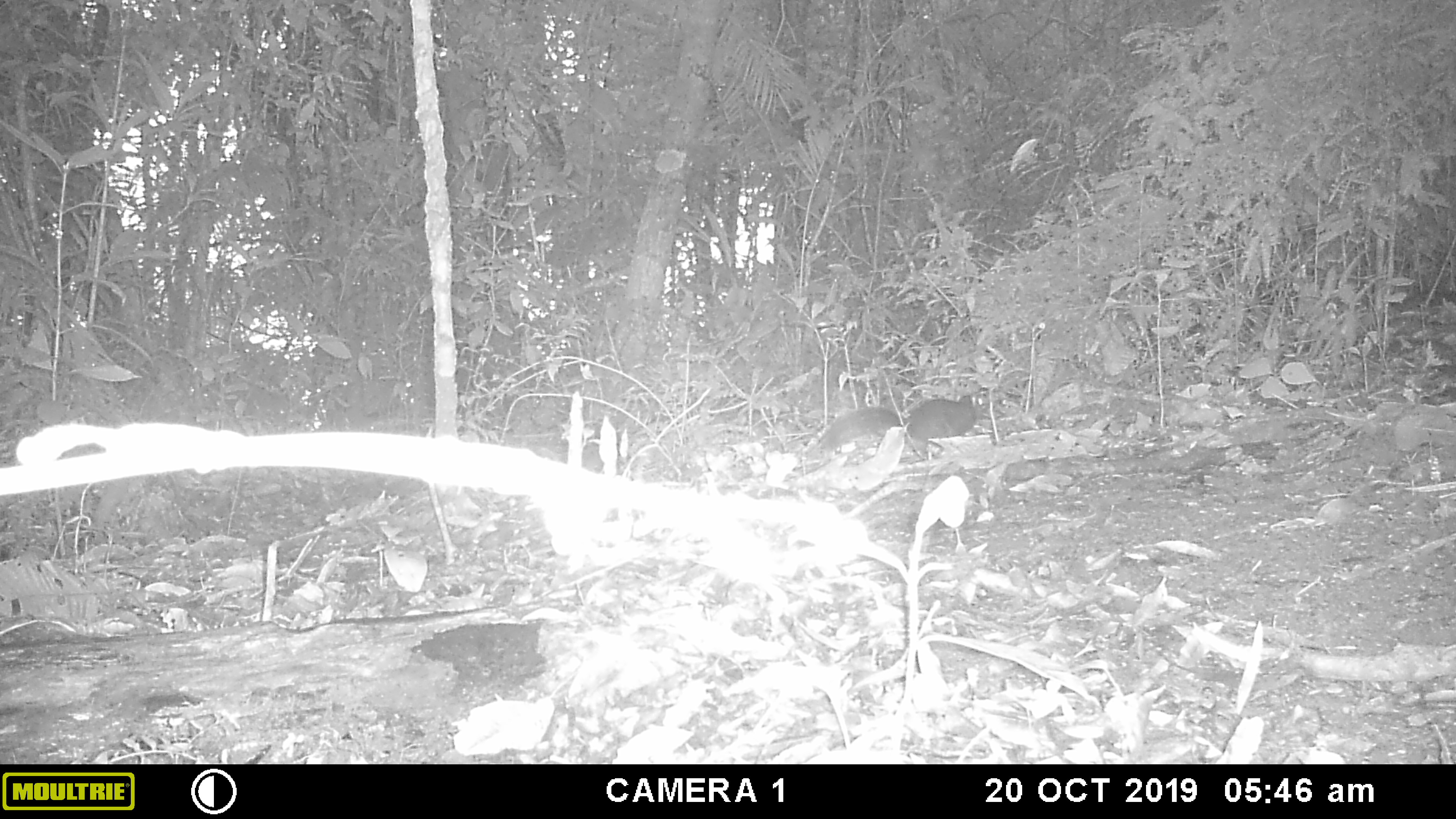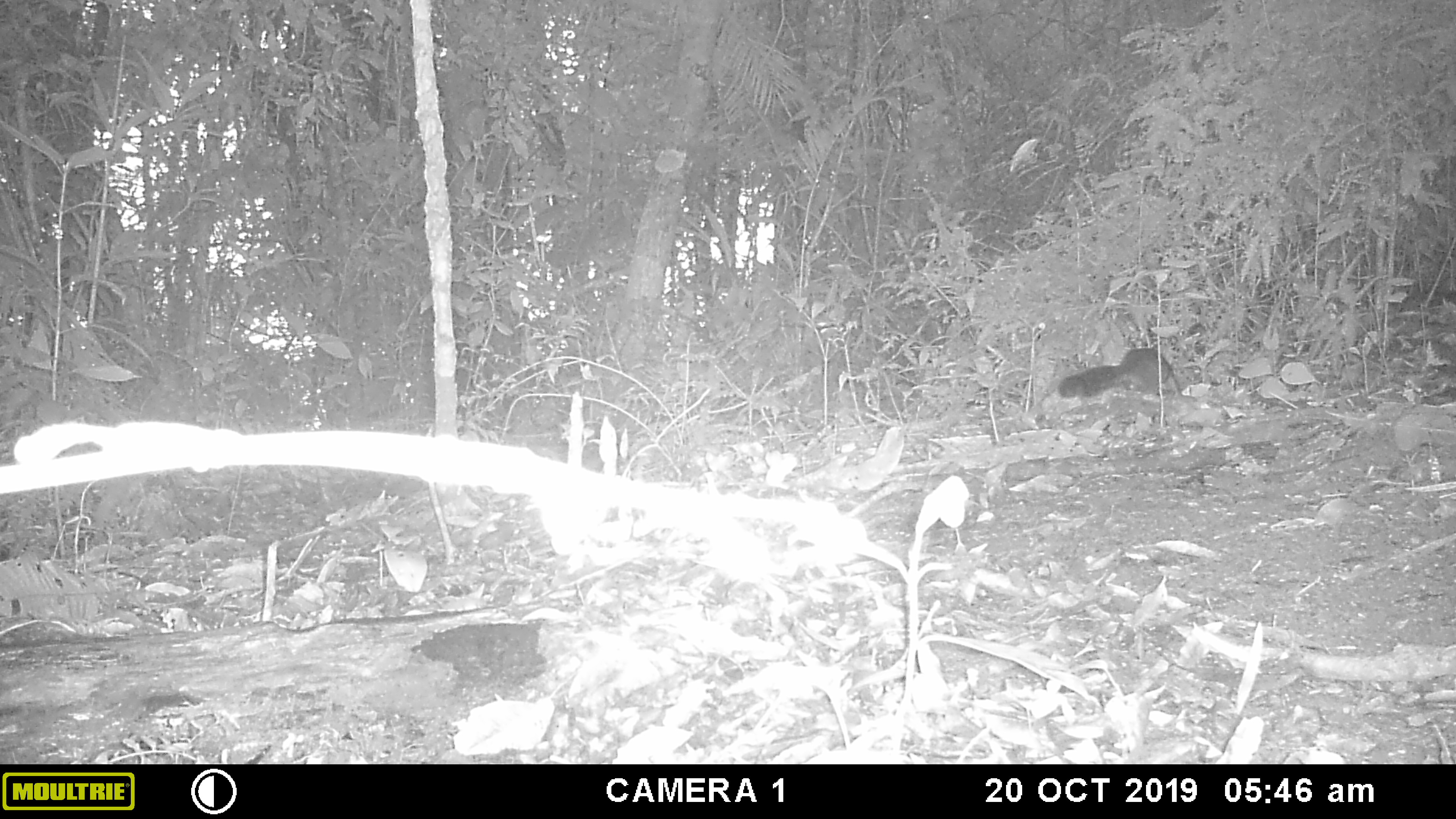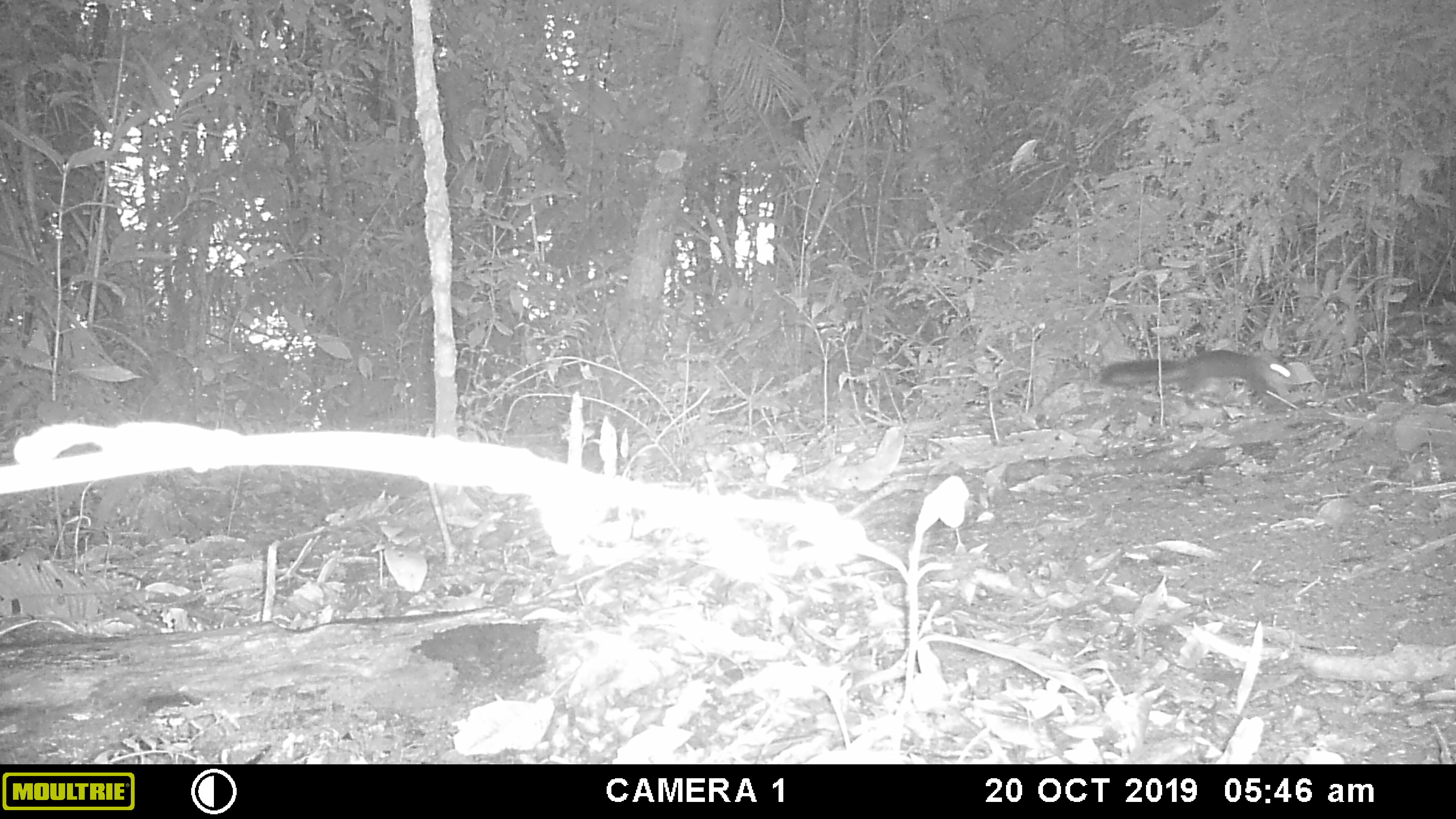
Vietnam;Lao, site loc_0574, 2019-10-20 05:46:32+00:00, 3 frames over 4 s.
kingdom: Animalia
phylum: Chordata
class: Mammalia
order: Rodentia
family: Sciuridae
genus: Dremomys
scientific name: Dremomys rufigenis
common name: red-cheeked squirrel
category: red cheeked squirrel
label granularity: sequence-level